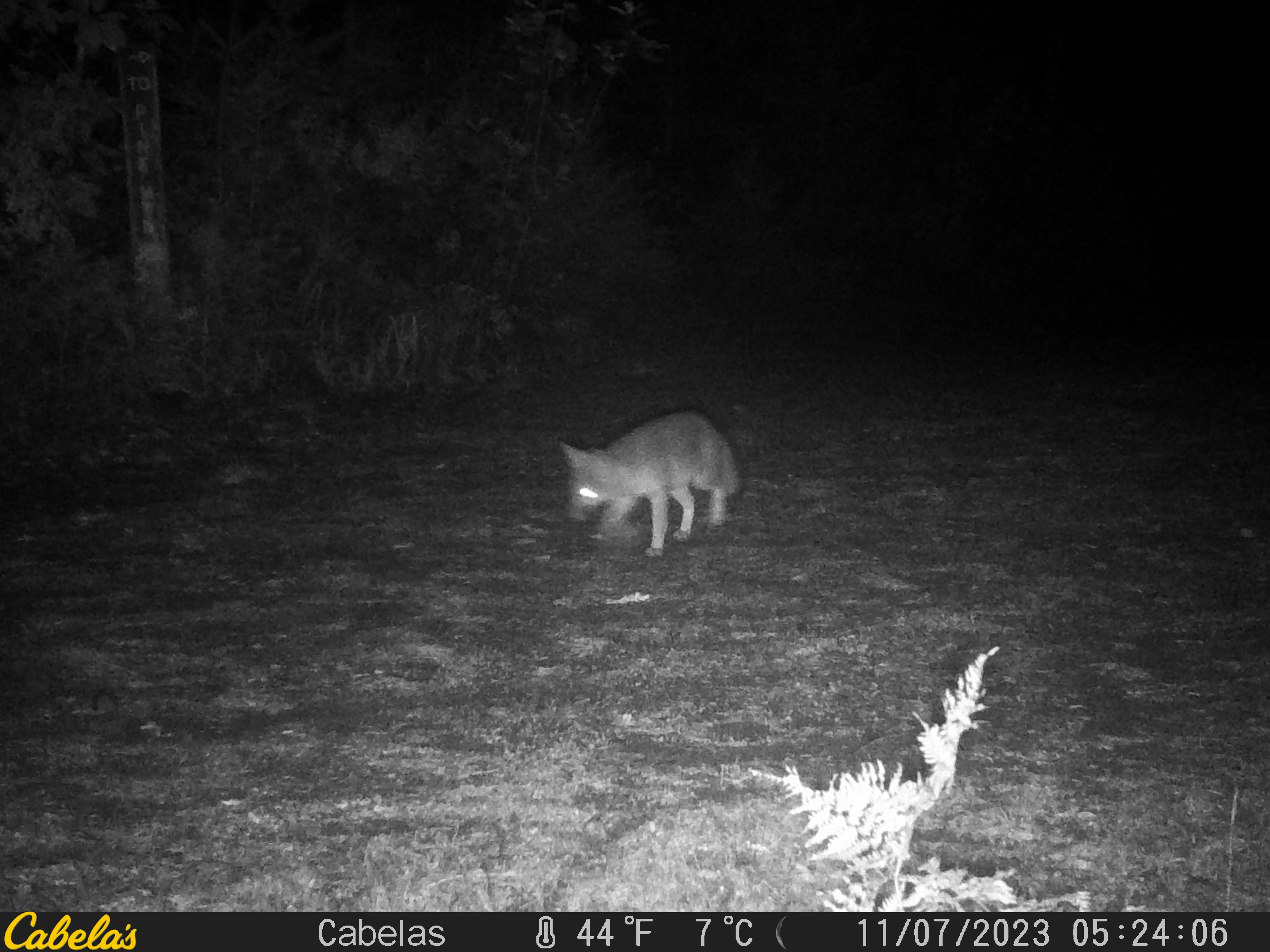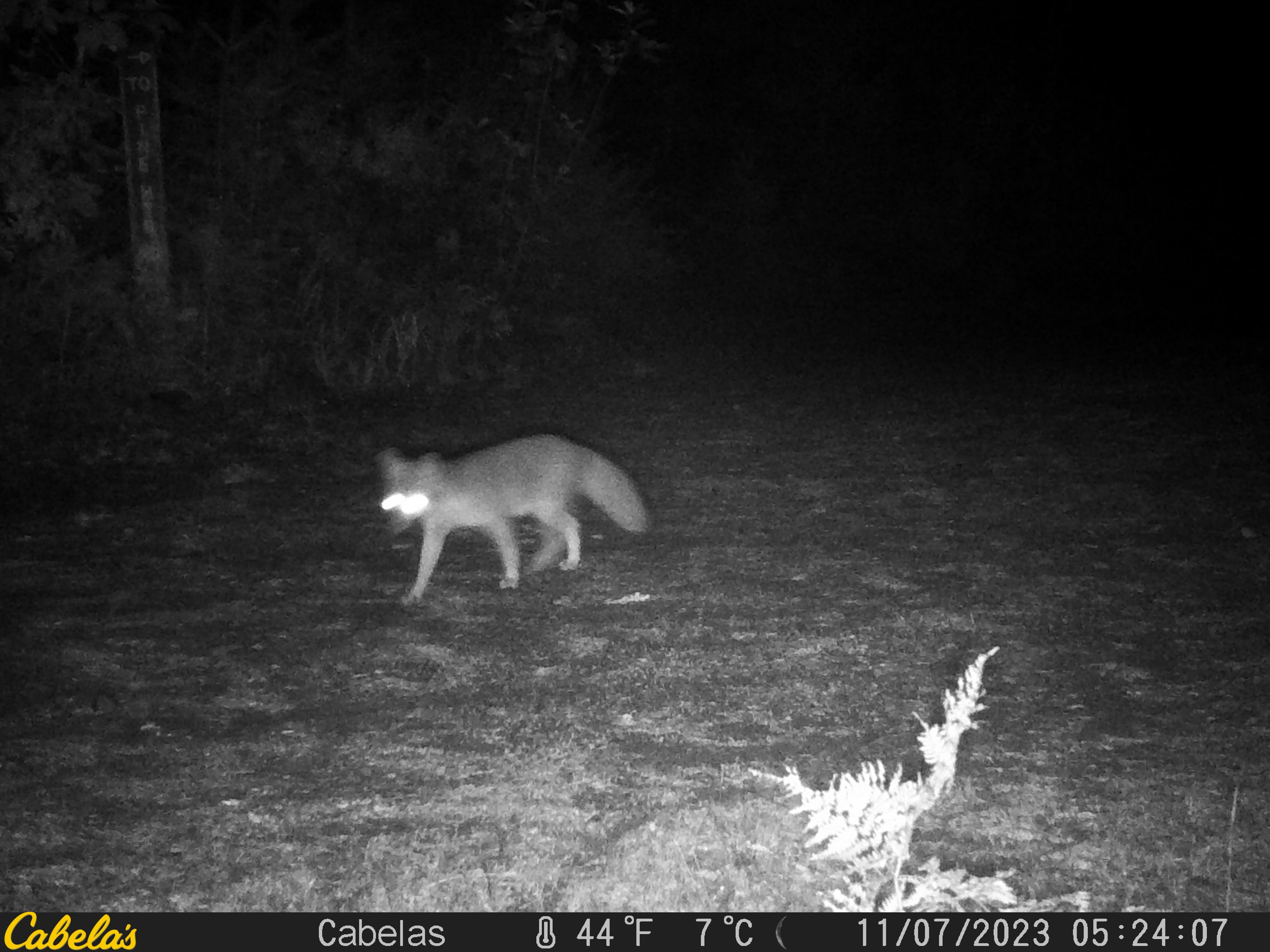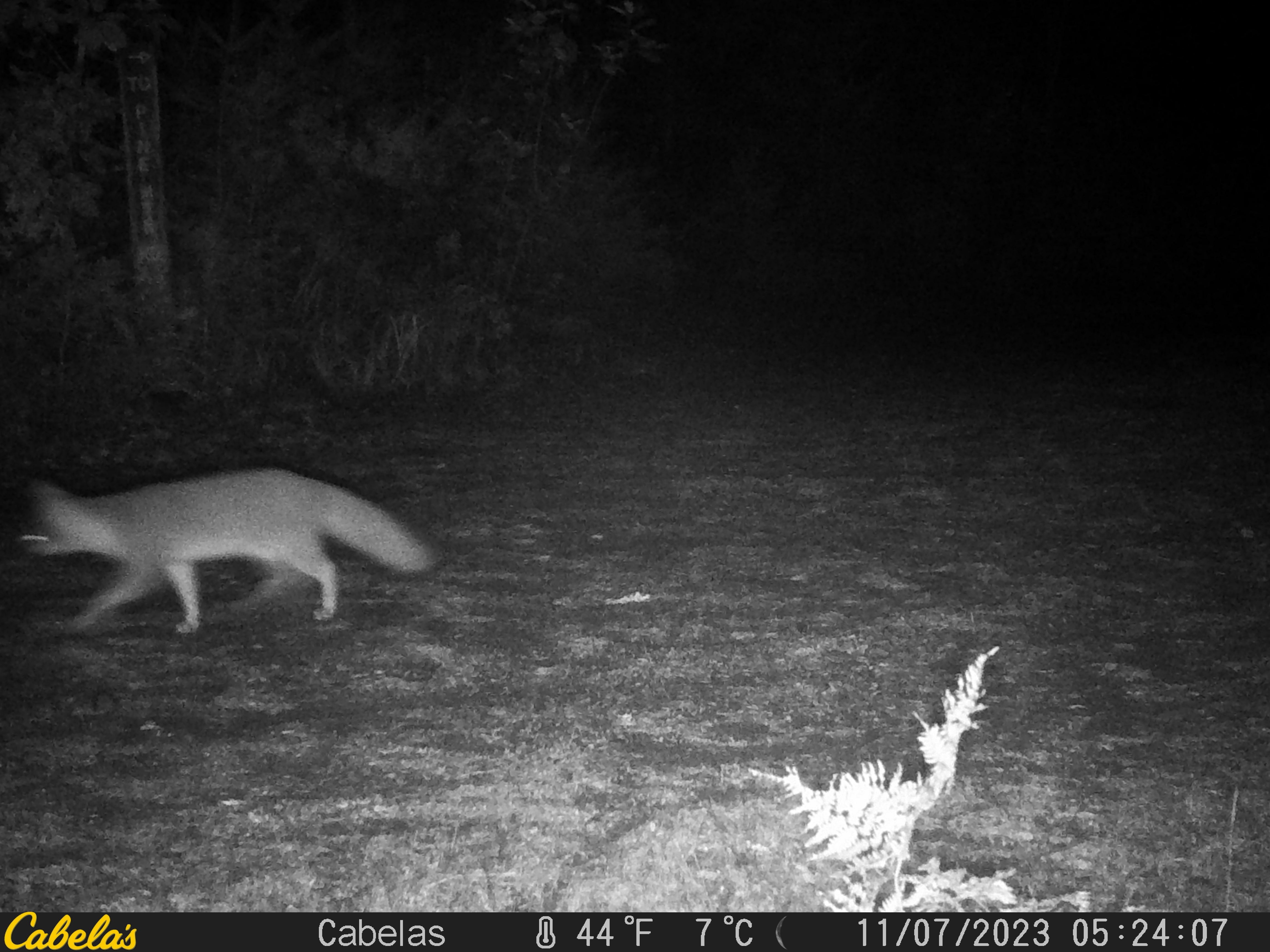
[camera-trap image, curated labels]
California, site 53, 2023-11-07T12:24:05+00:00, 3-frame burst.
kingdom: Animalia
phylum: Chordata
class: Mammalia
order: Carnivora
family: Canidae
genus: Urocyon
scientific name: Urocyon cinereoargenteus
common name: gray fox